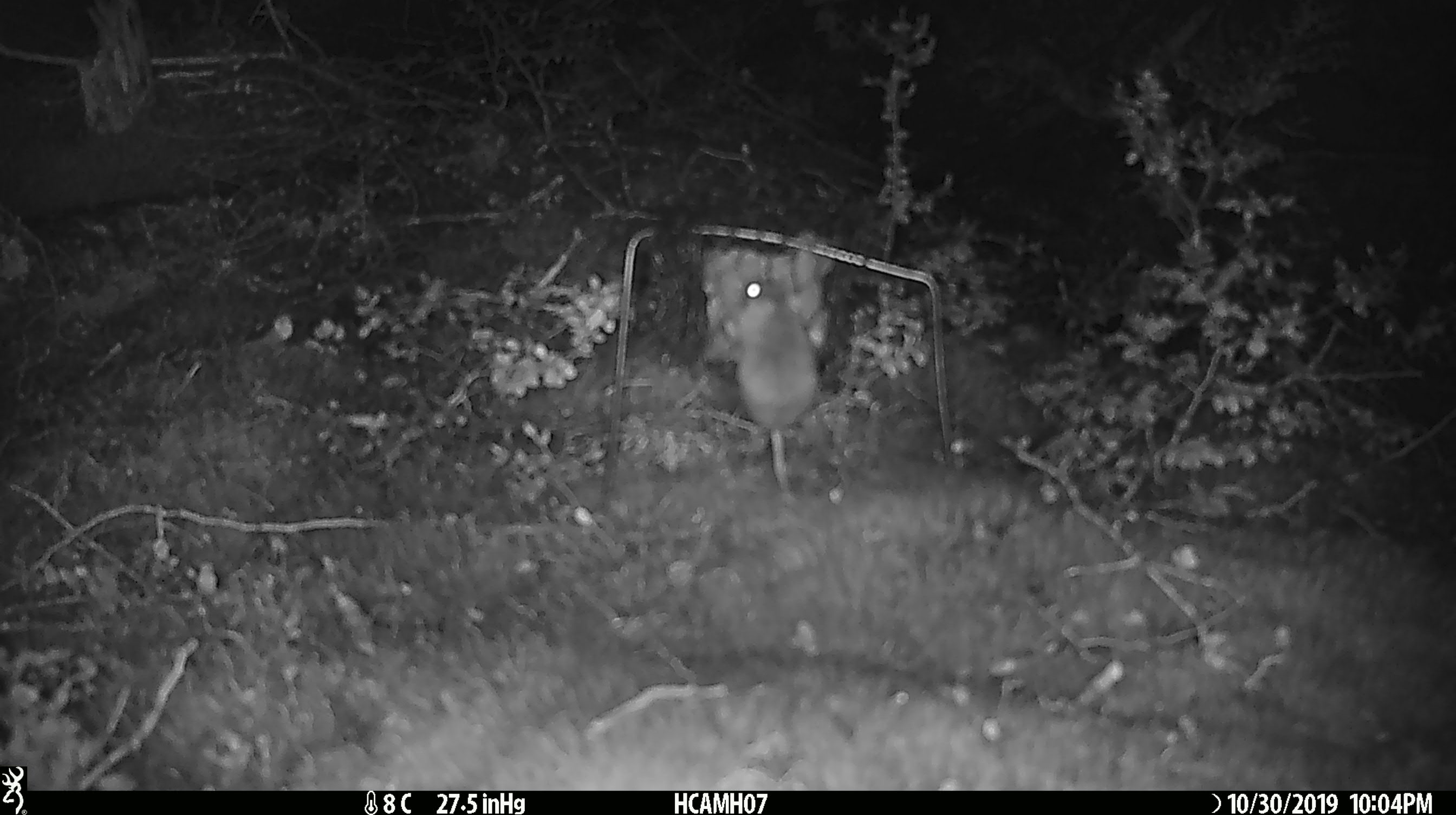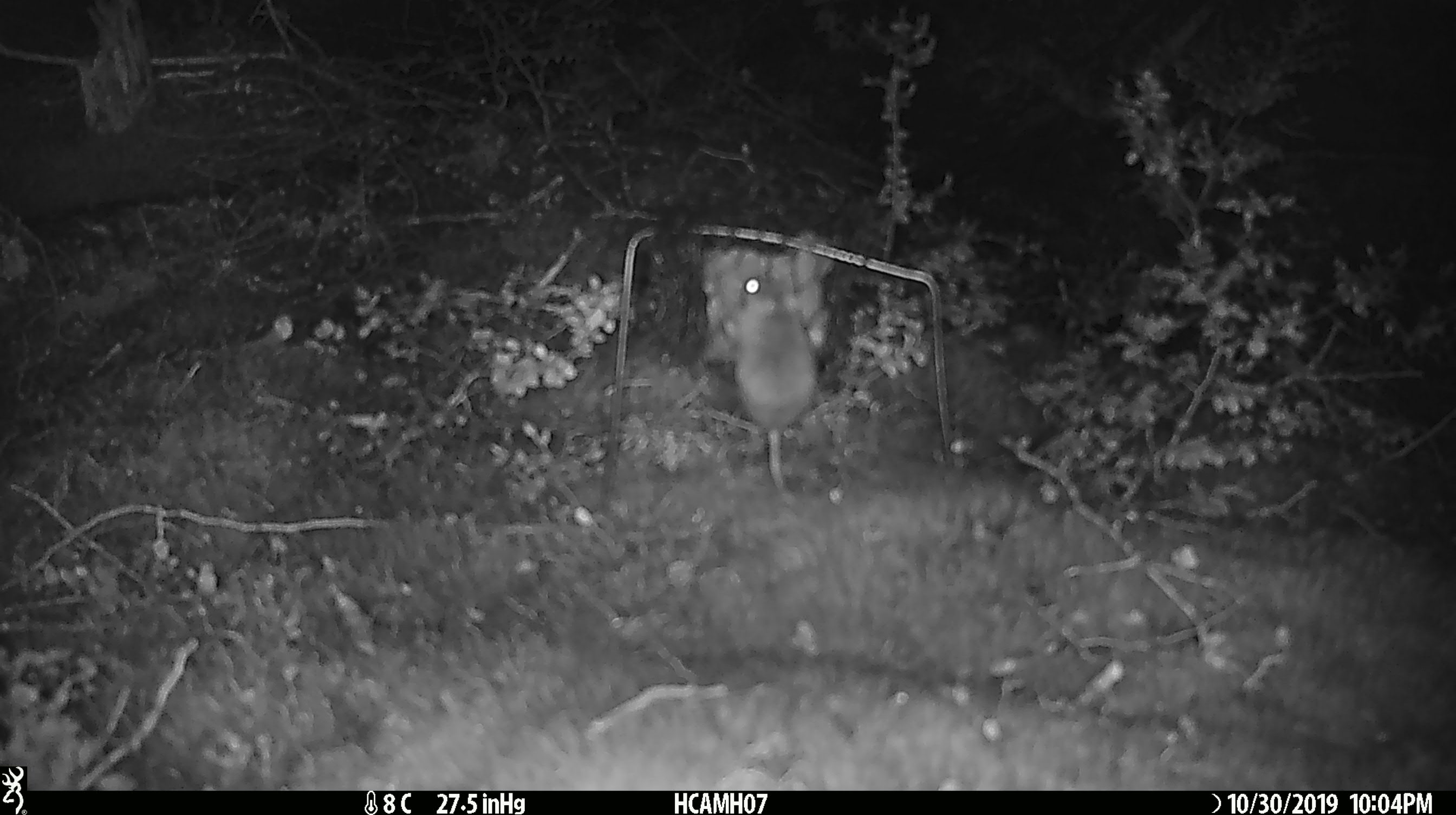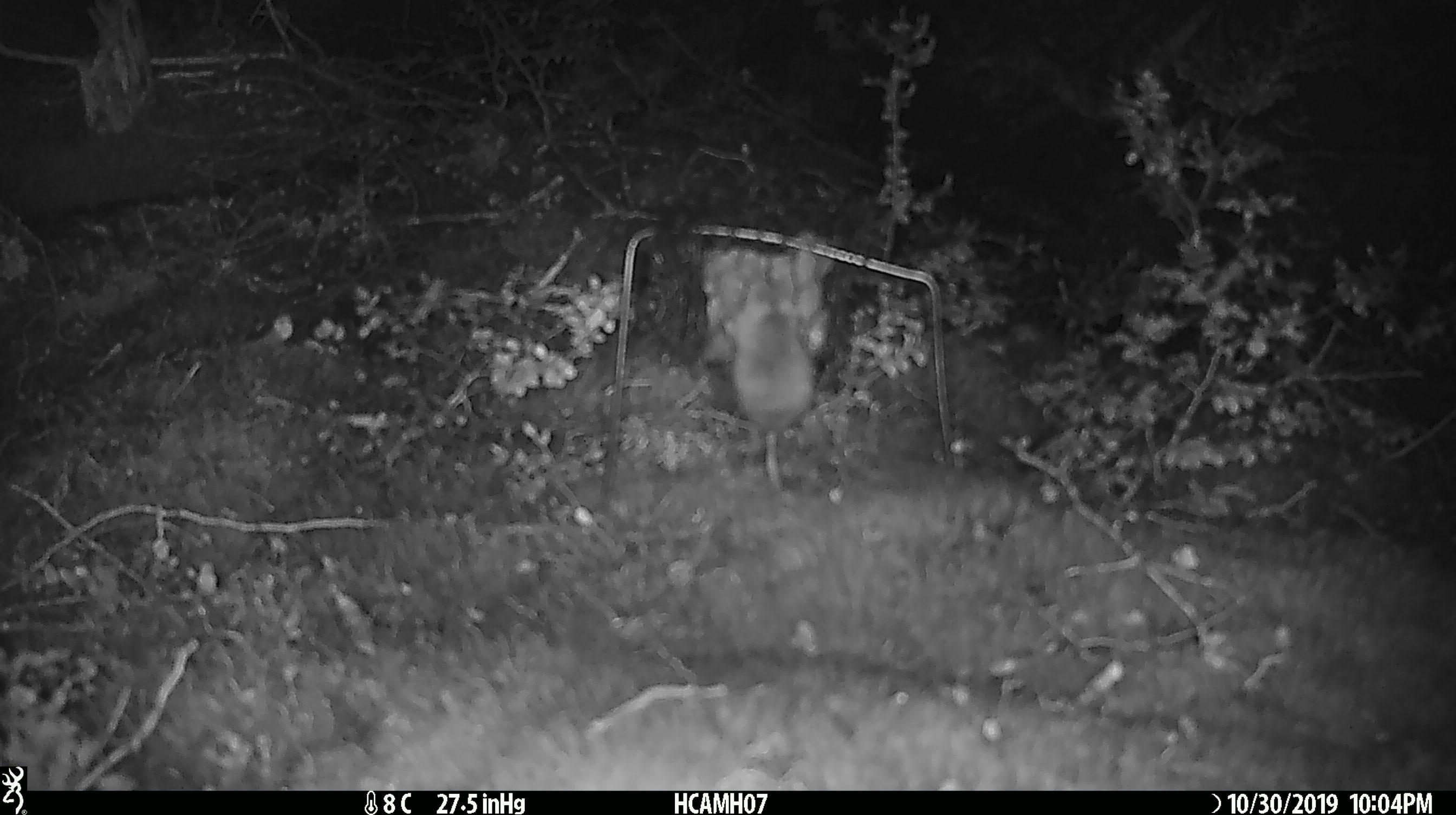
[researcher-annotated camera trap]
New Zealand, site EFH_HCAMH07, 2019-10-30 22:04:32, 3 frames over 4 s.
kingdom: Animalia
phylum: Chordata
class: Mammalia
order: Rodentia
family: Muridae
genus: Mus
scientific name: Mus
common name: mouse